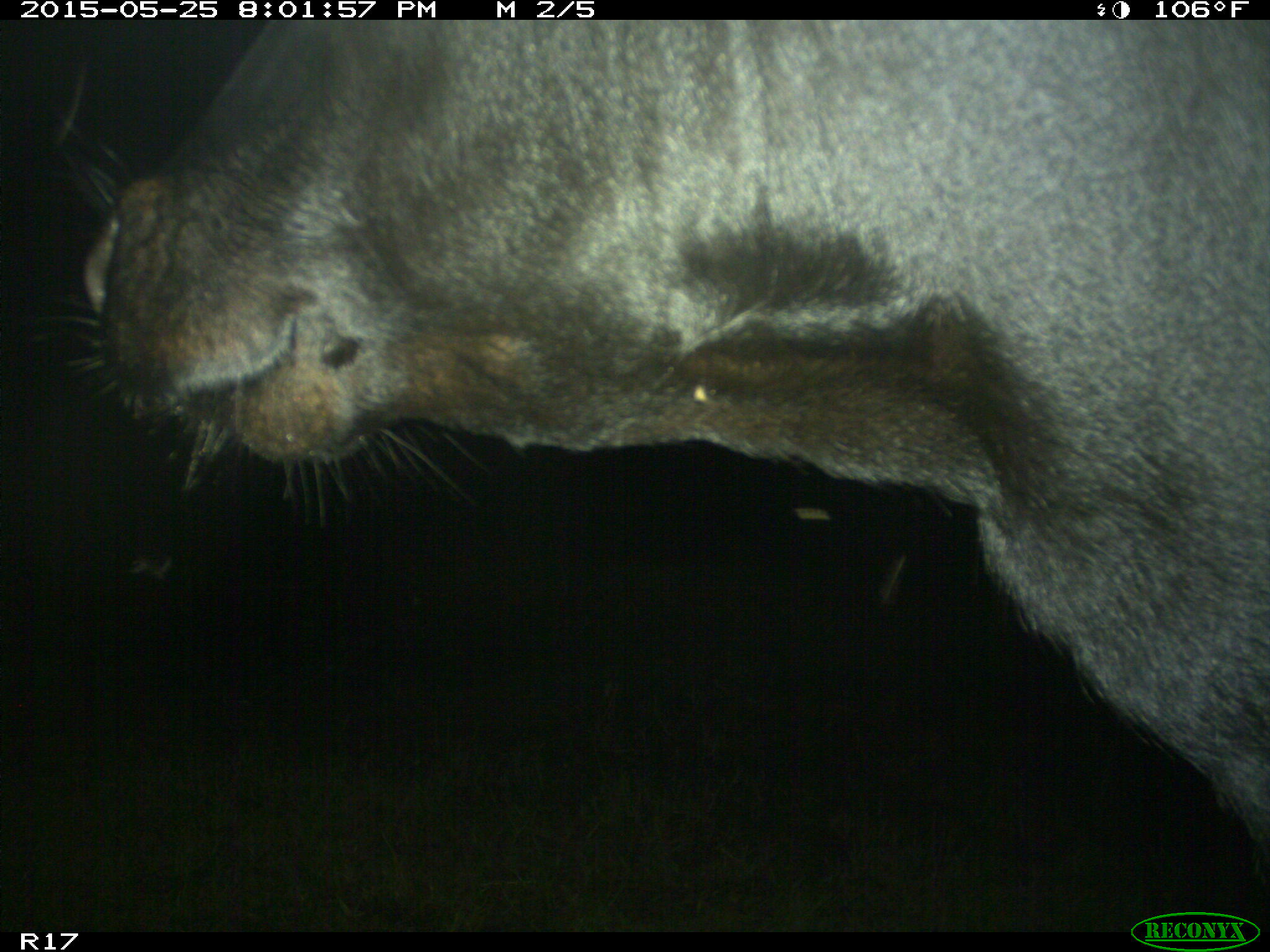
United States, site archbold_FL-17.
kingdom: Animalia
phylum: Chordata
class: Mammalia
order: Artiodactyla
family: Bovidae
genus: Bos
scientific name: Bos taurus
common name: domestic cow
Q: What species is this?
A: Bos taurus (domestic cow).